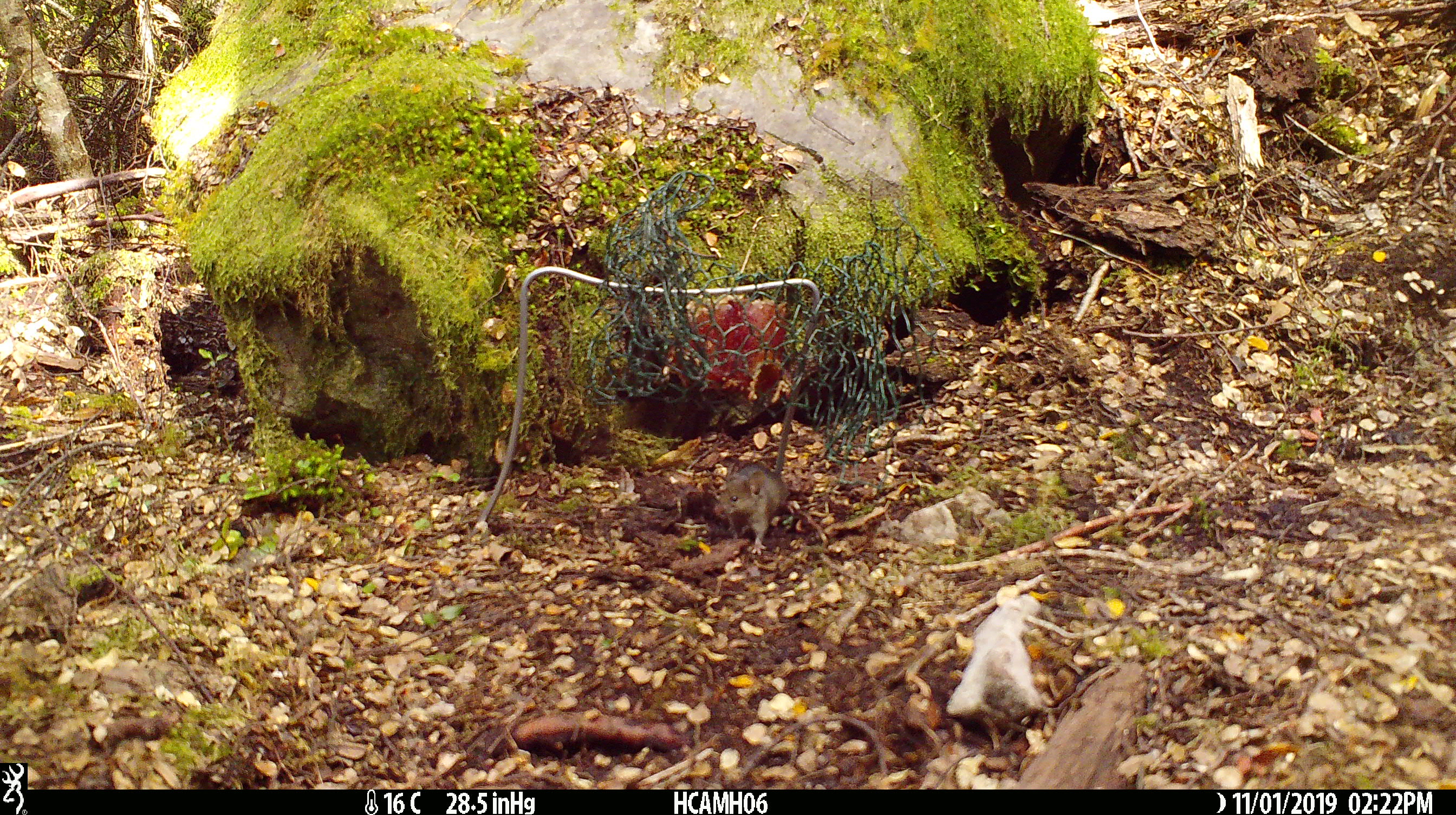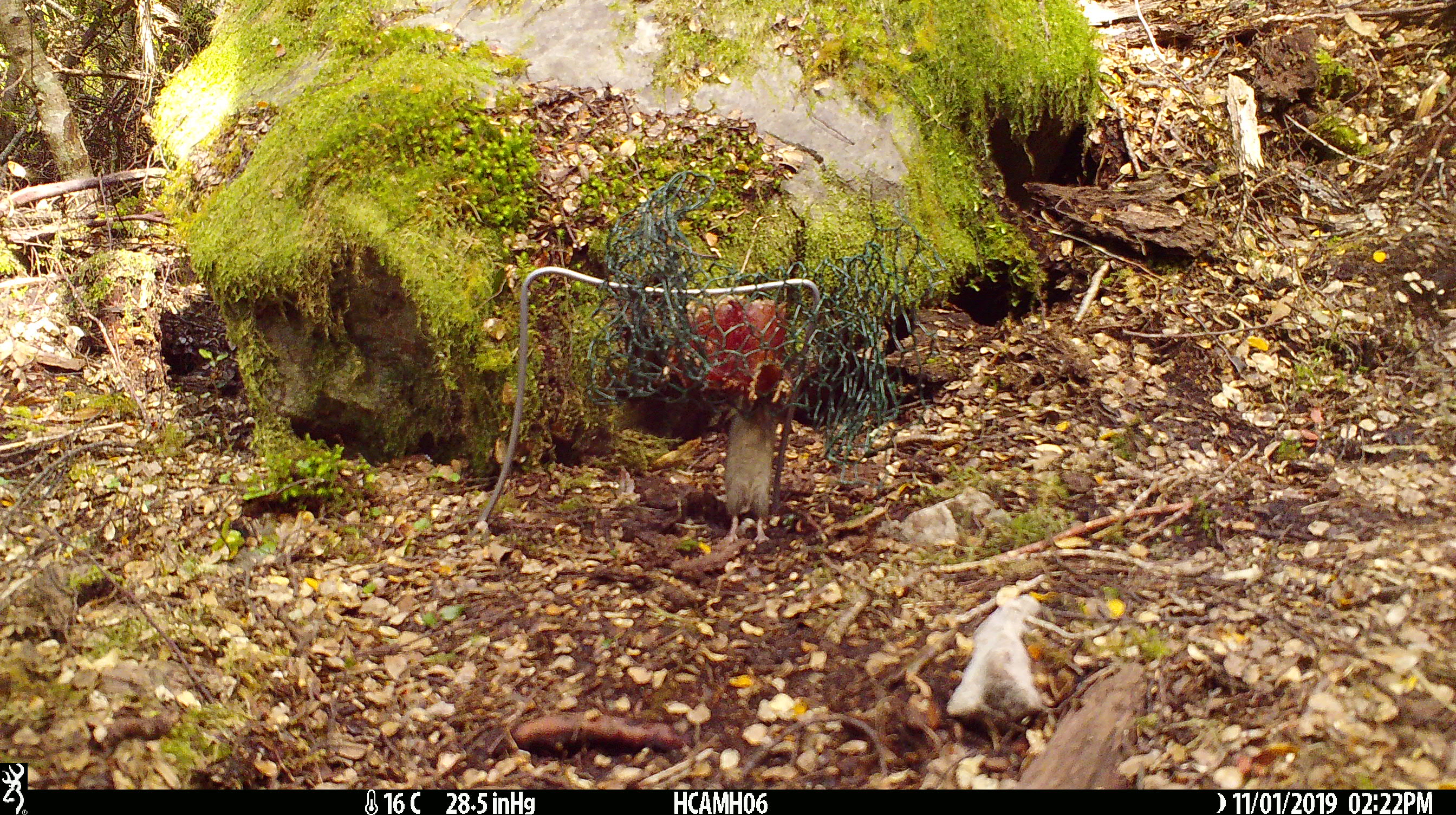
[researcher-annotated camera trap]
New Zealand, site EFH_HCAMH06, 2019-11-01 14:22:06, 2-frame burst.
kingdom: Animalia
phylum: Chordata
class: Mammalia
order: Rodentia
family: Muridae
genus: Mus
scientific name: Mus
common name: mouse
Mouse (Mus).